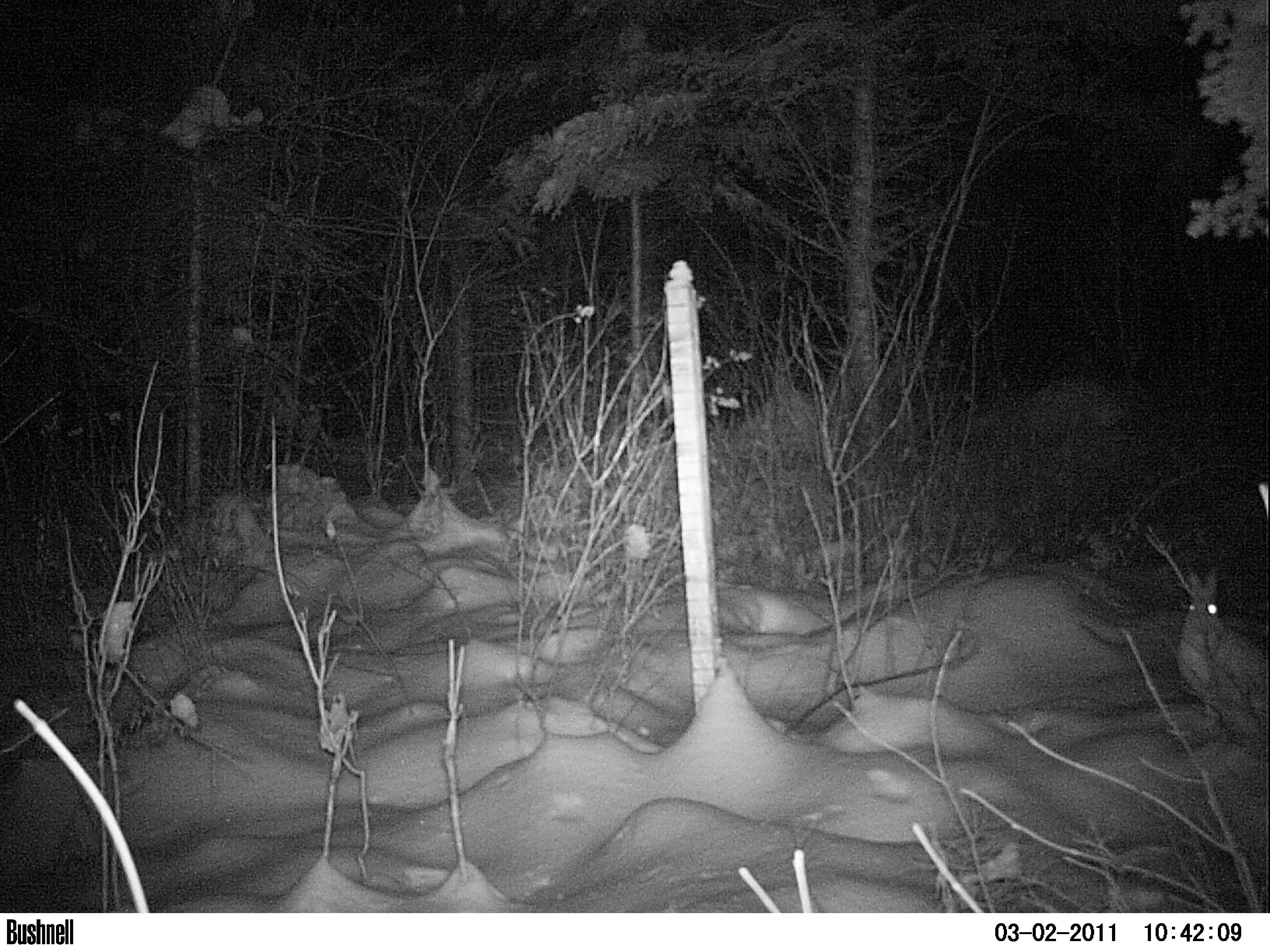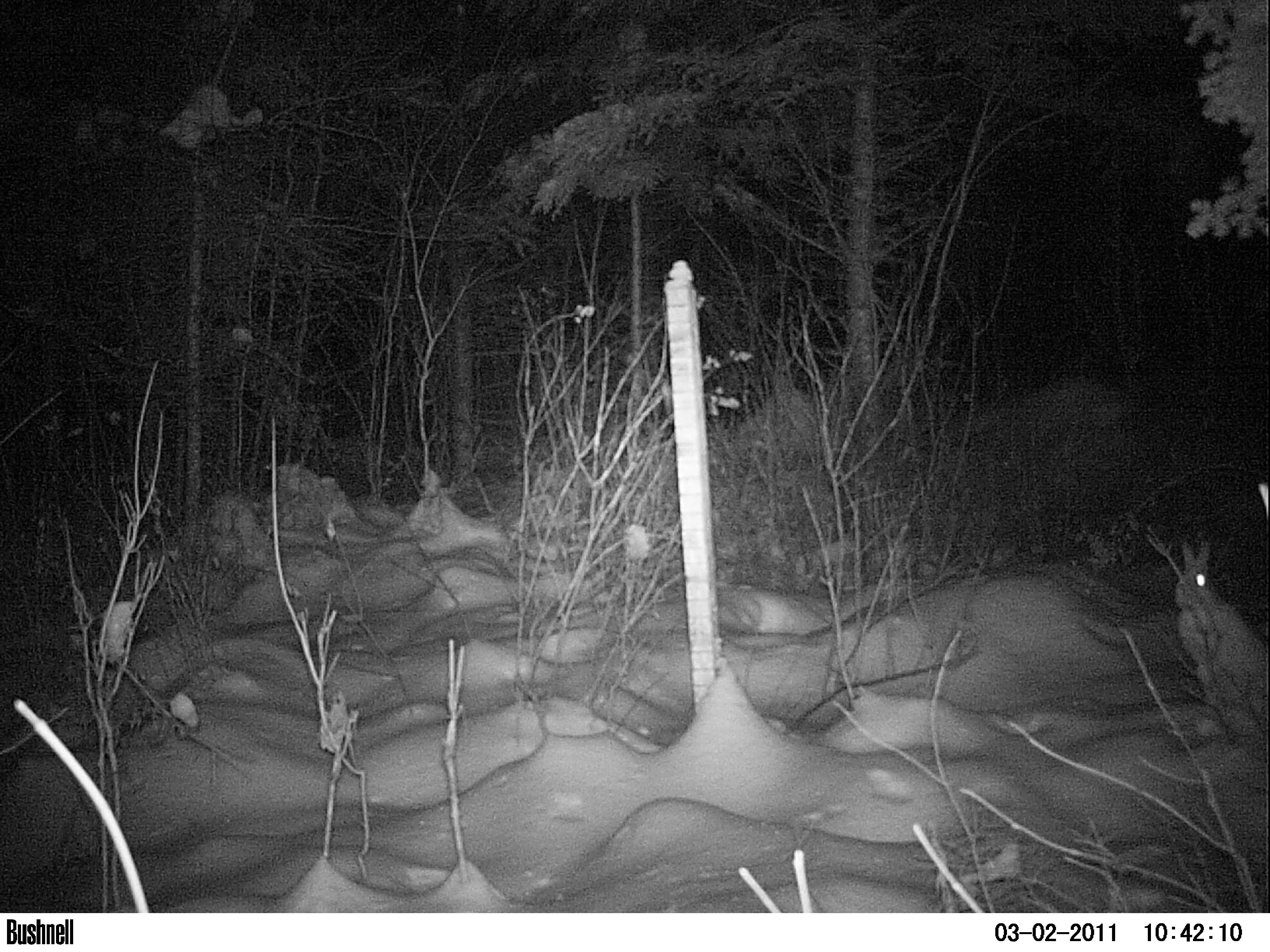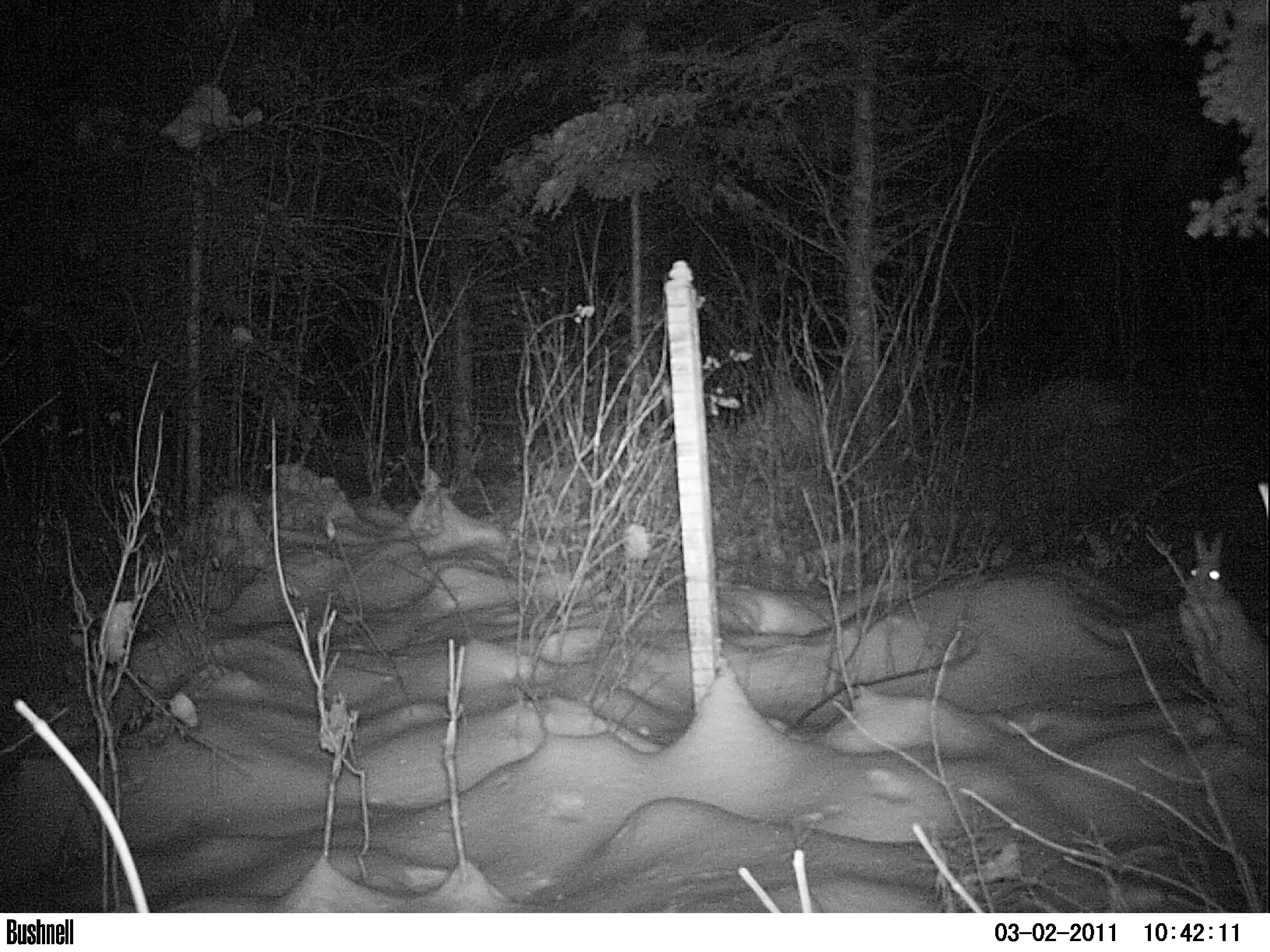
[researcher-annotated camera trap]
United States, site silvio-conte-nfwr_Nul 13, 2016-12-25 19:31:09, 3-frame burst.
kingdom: Animalia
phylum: Chordata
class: Mammalia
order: Lagomorpha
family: Leporidae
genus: Lepus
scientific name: Lepus americanus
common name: snowshoe hare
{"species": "snowshoe hare (Lepus americanus)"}